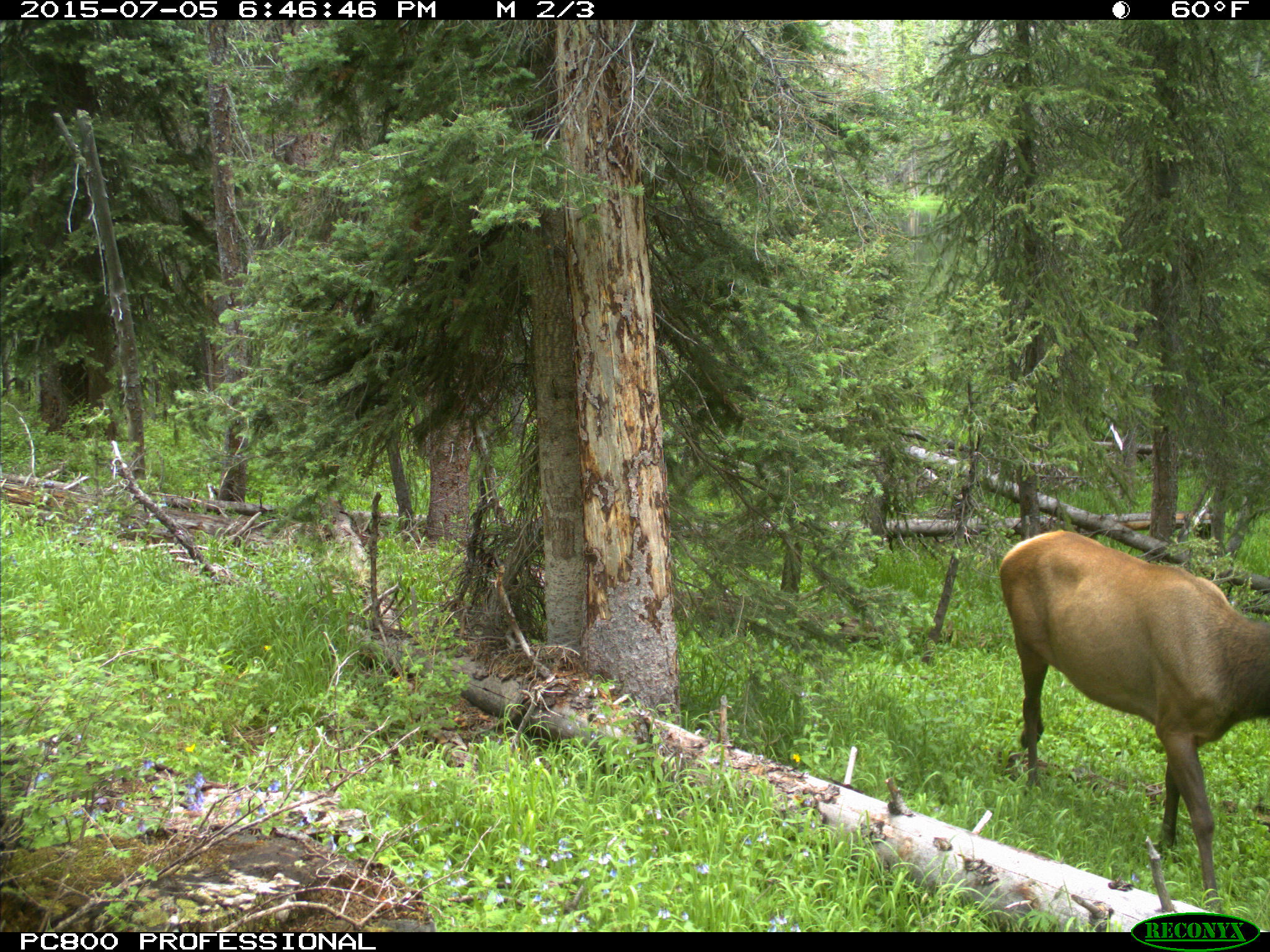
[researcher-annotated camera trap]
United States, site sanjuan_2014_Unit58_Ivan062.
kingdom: Animalia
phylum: Chordata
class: Mammalia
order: Artiodactyla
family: Cervidae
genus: Cervus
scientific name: Cervus elaphus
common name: red deer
Cervus elaphus (red deer).